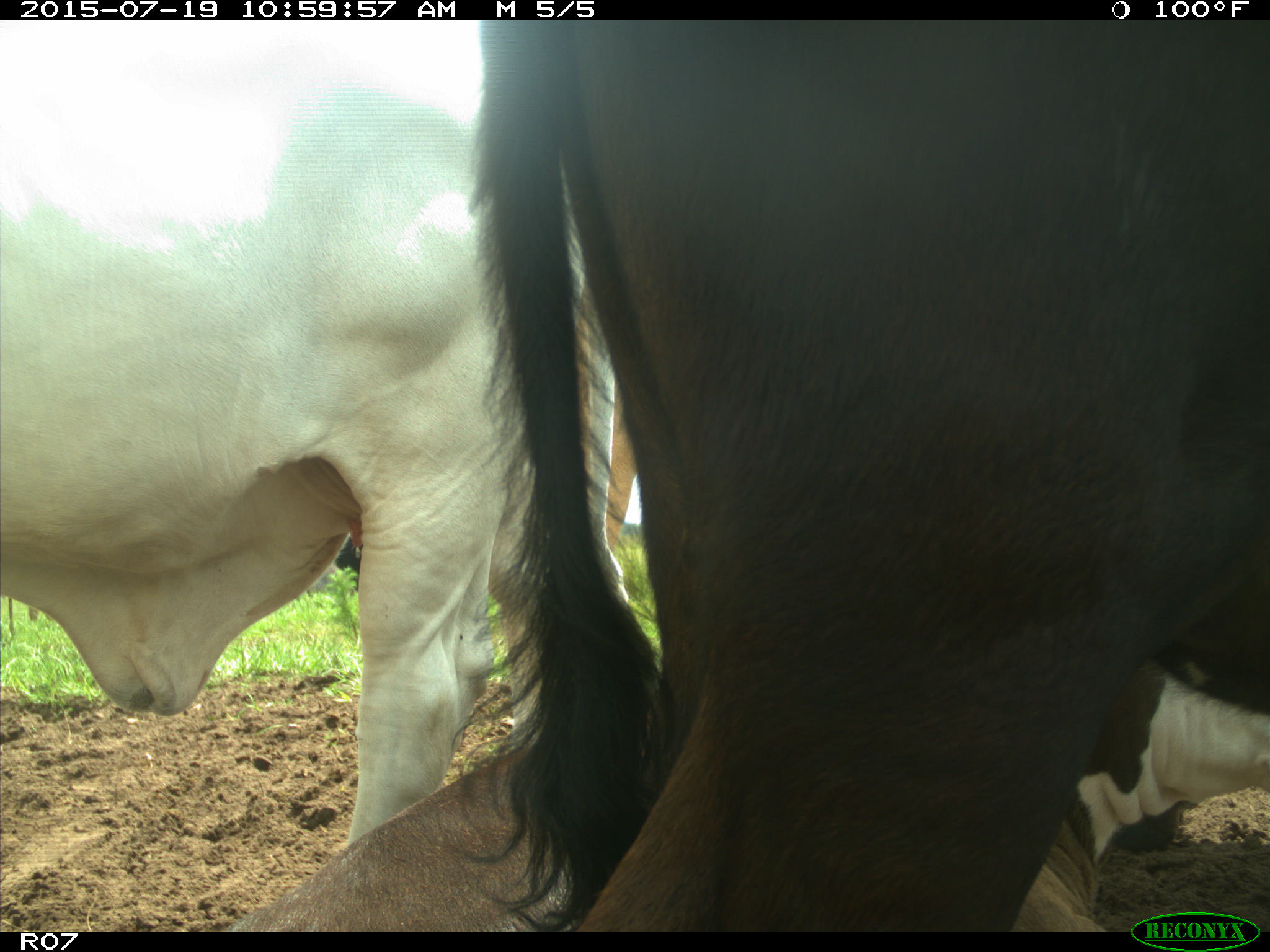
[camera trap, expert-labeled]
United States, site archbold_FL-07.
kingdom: Animalia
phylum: Chordata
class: Mammalia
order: Artiodactyla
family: Bovidae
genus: Bos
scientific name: Bos taurus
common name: domestic cow